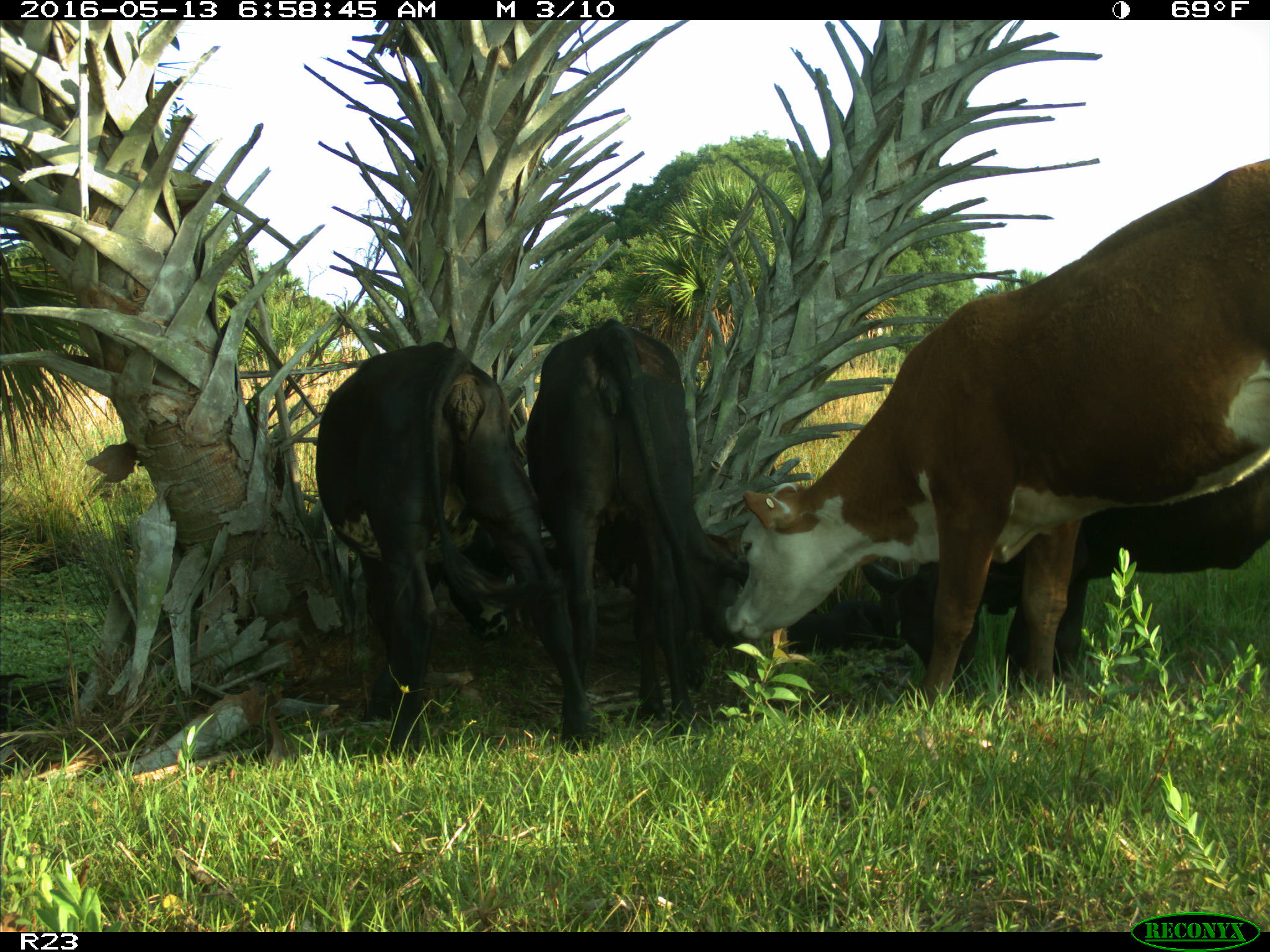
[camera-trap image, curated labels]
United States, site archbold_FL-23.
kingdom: Animalia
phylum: Chordata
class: Mammalia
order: Artiodactyla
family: Bovidae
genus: Bos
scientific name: Bos taurus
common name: domestic cow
Bos taurus (domestic cow).